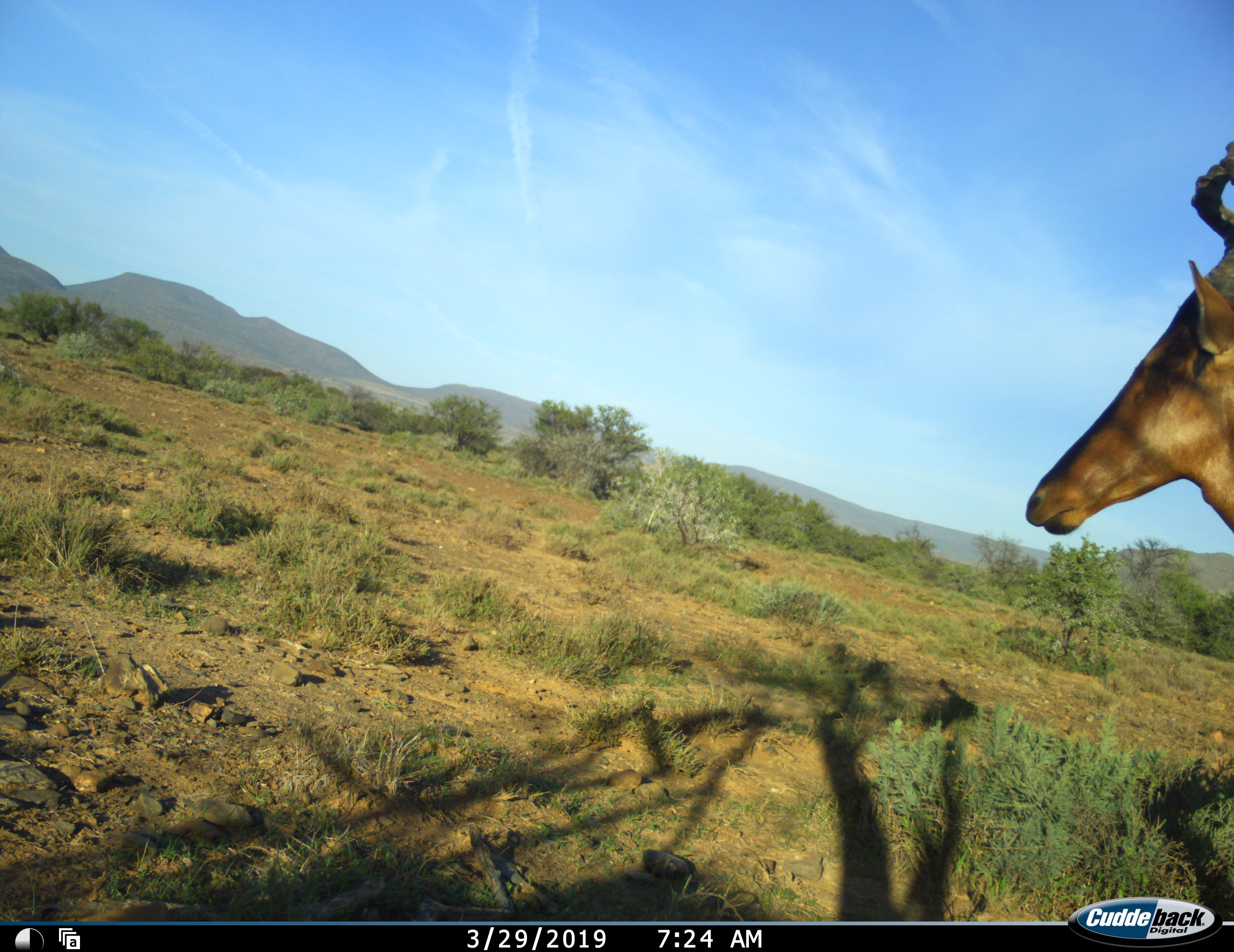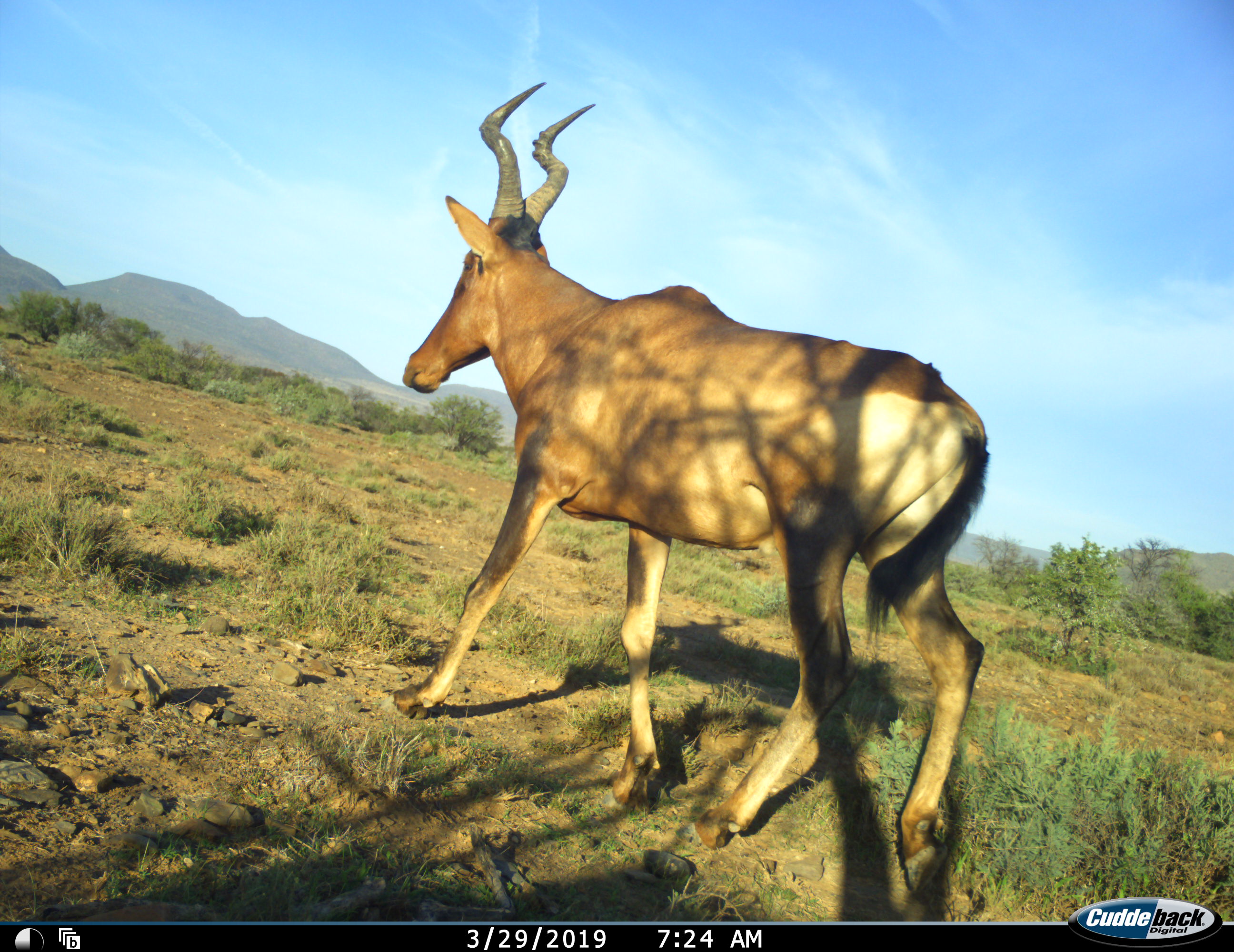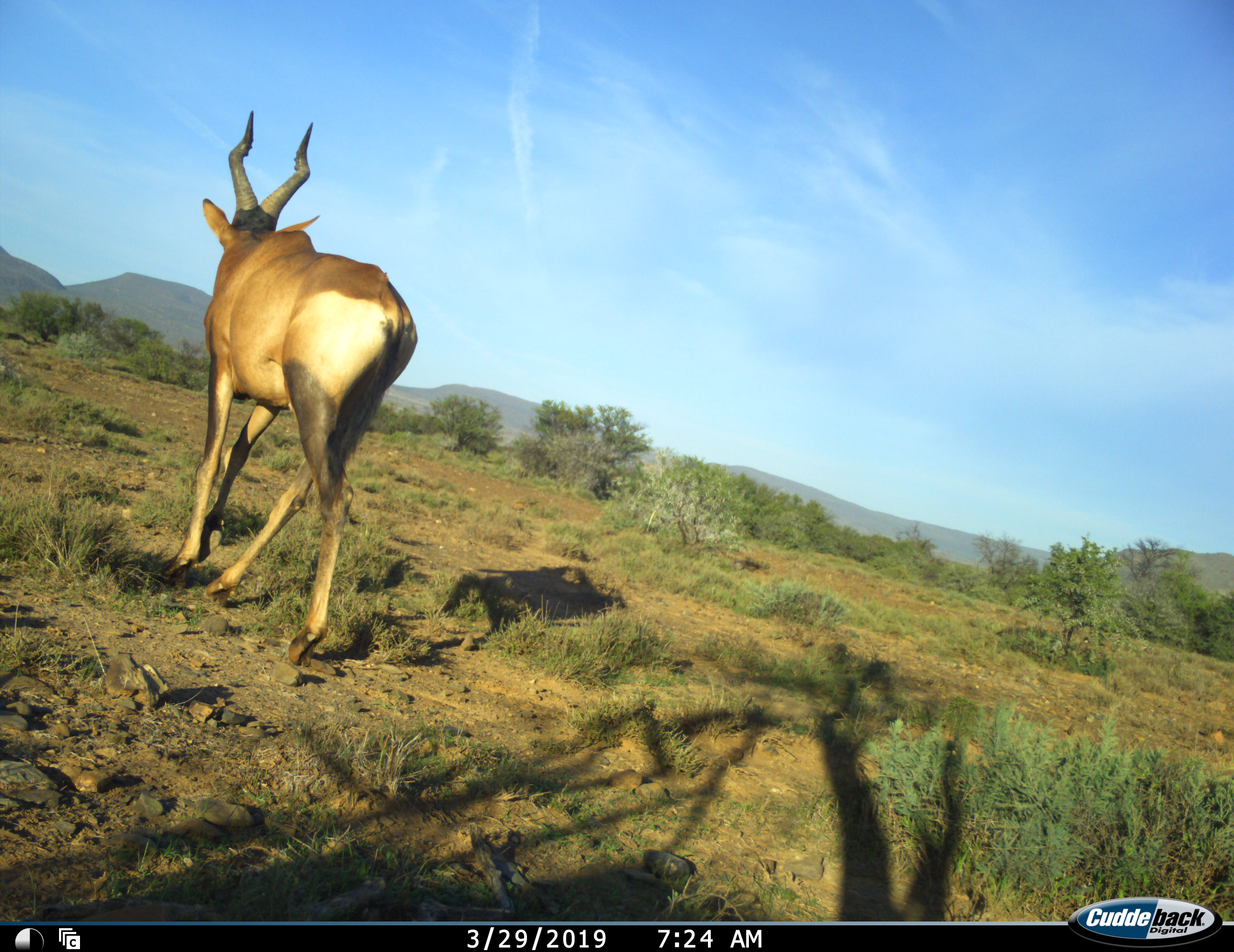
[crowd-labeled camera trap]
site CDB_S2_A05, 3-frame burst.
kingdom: Animalia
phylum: Chordata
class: Mammalia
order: Artiodactyla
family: Bovidae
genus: Alcelaphus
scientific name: Alcelaphus buselaphus caama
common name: red hartebeest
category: hartebeestred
Hartebeestred (red hartebeest) (Alcelaphus buselaphus caama), count 1. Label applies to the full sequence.